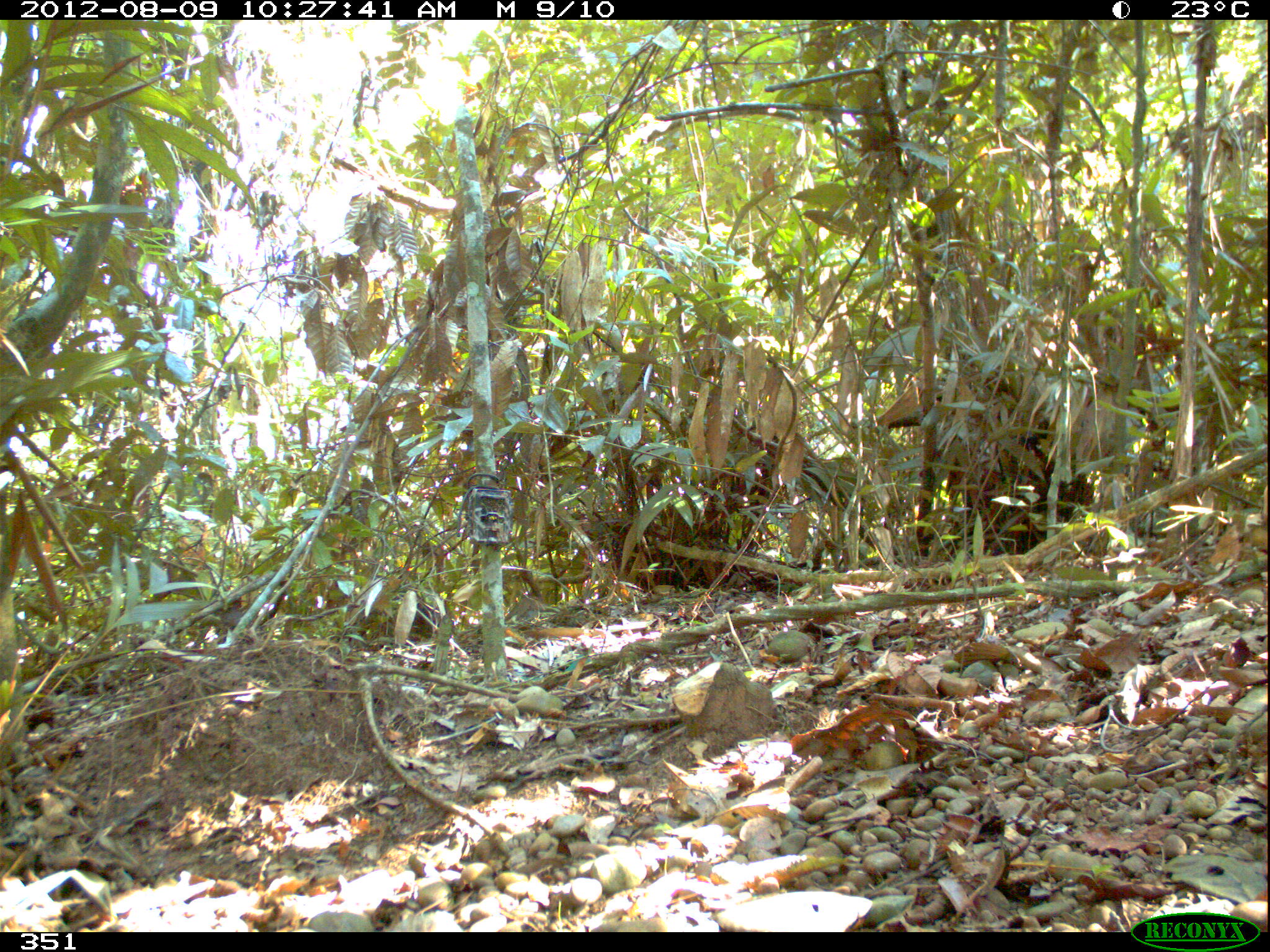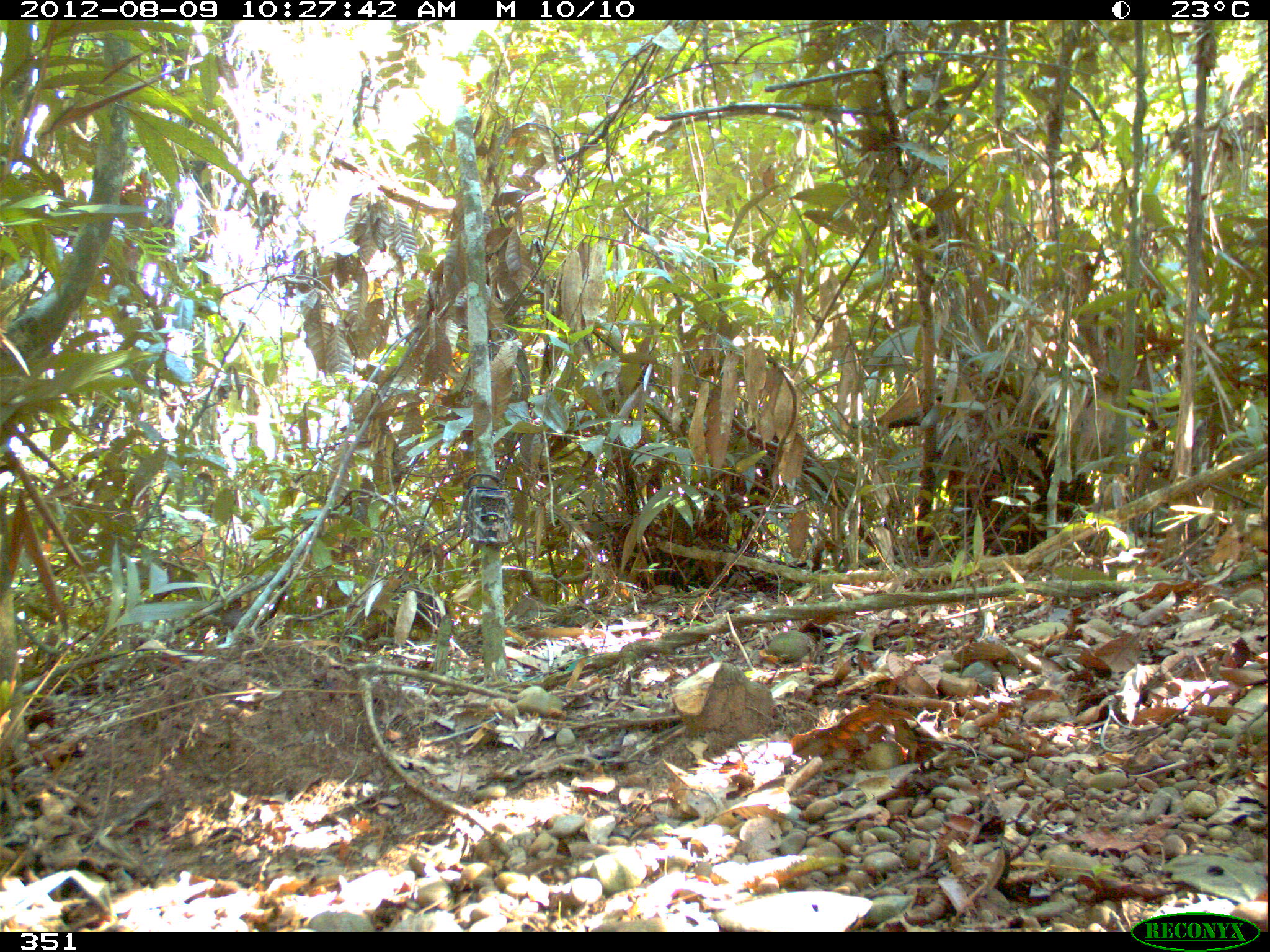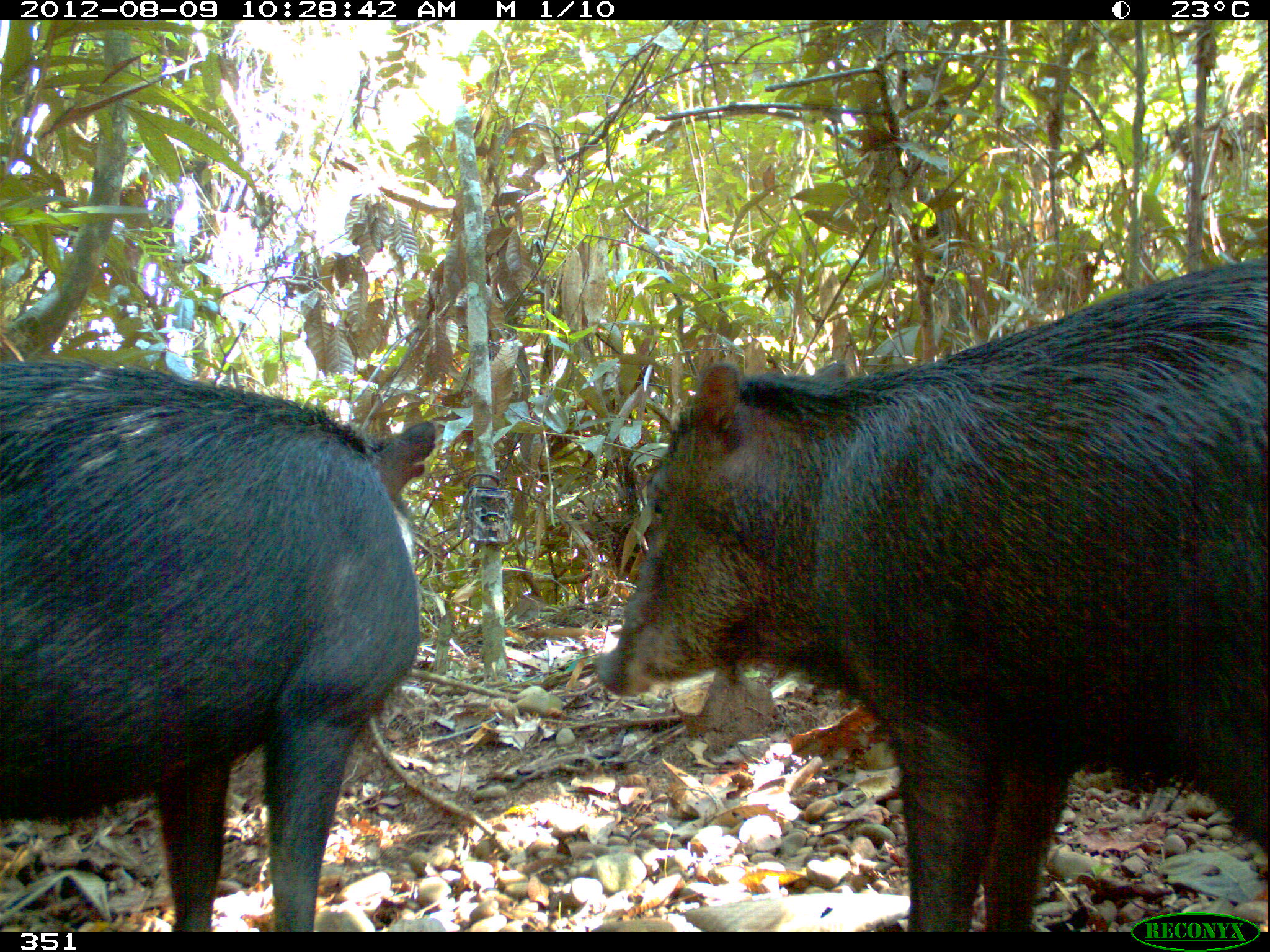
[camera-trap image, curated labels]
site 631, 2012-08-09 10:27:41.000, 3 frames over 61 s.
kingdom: Animalia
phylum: Chordata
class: Mammalia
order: Artiodactyla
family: Tayassuidae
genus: Tayassu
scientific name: Tayassu pecari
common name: white-lipped peccary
Tayassu pecari (white-lipped peccary).